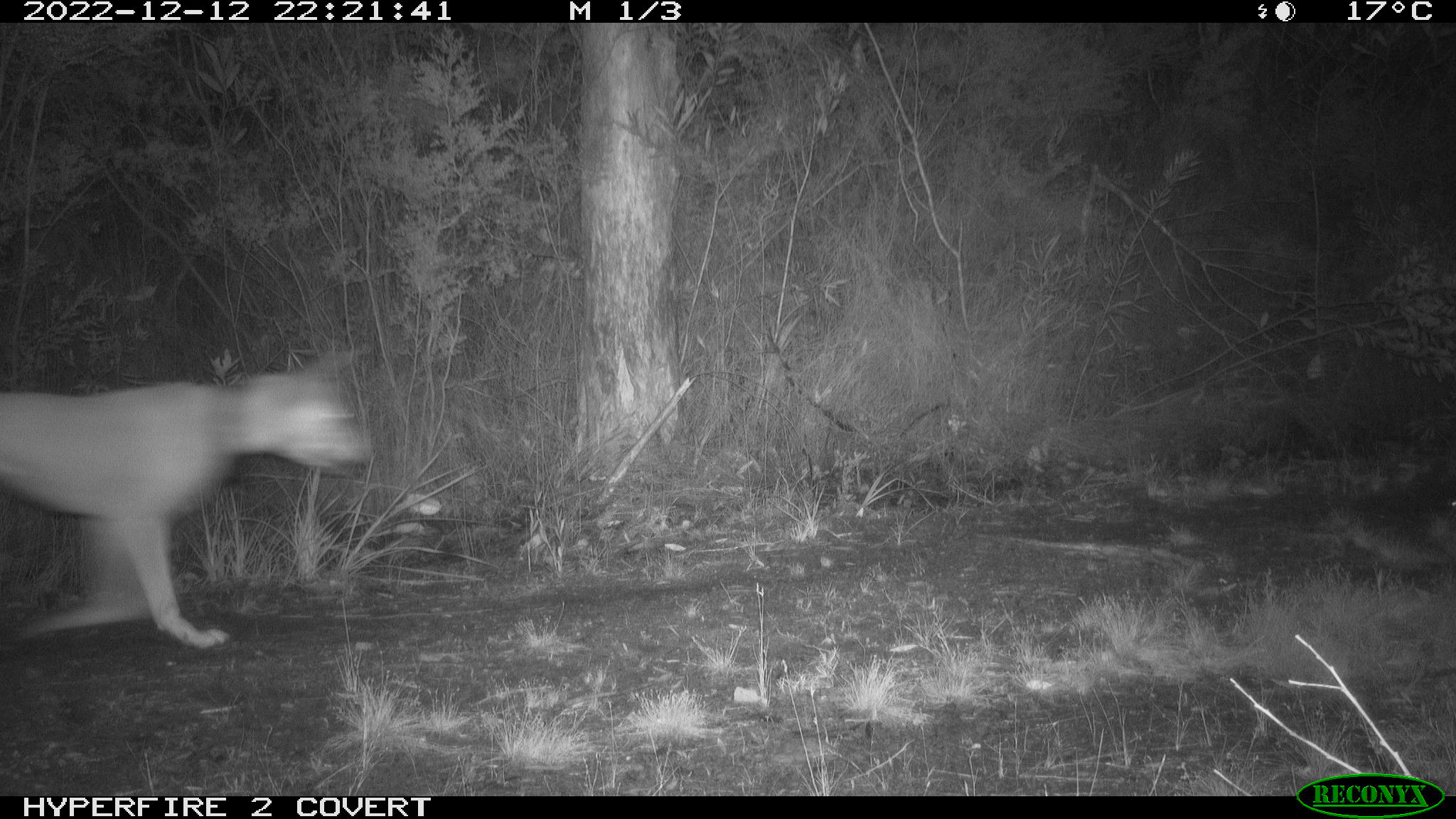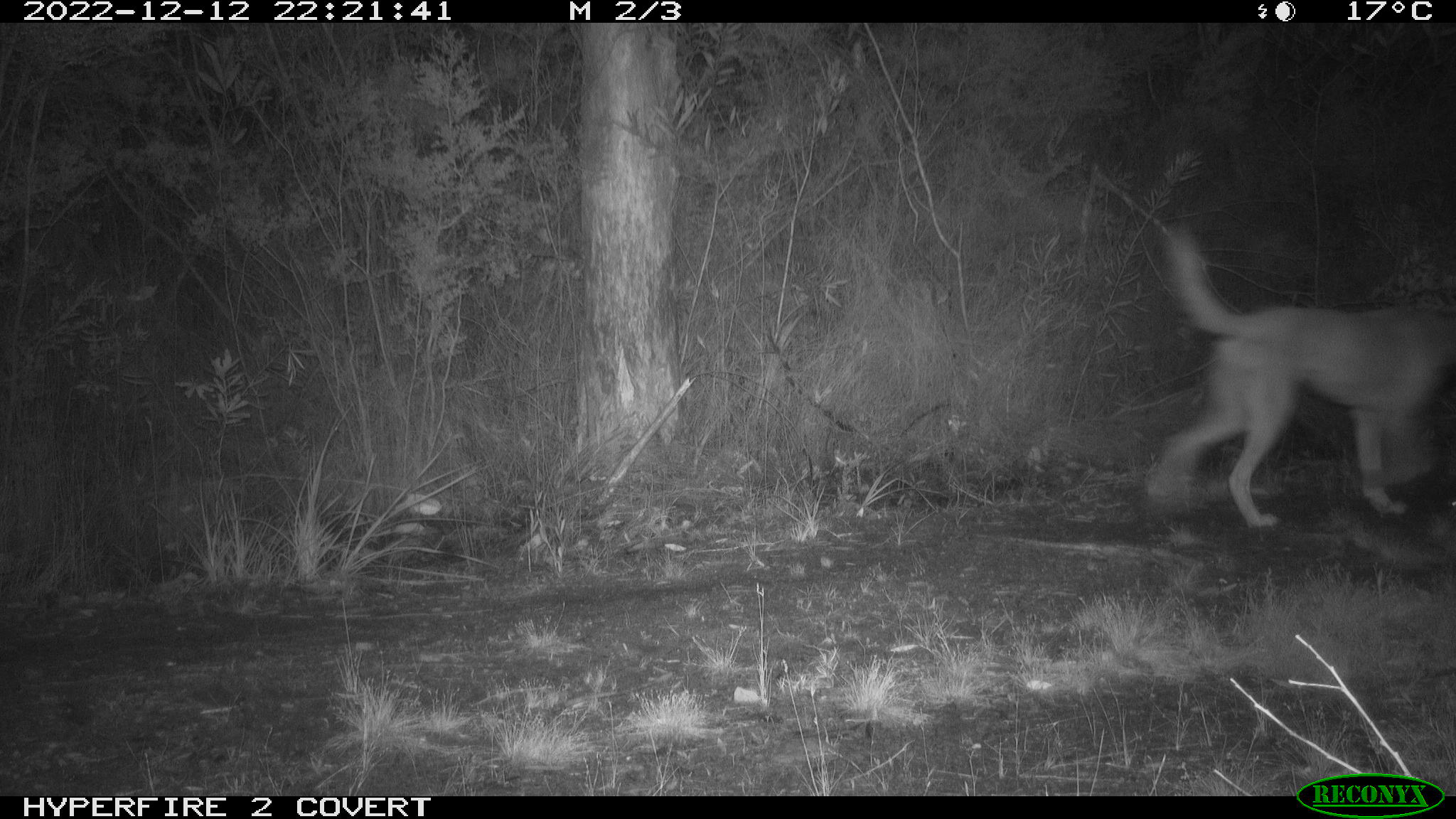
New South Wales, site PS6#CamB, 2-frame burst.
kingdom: Animalia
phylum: Chordata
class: Mammalia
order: Carnivora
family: Canidae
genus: Canis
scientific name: Canis familiaris dingo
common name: dingo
Dingo (Canis familiaris dingo).